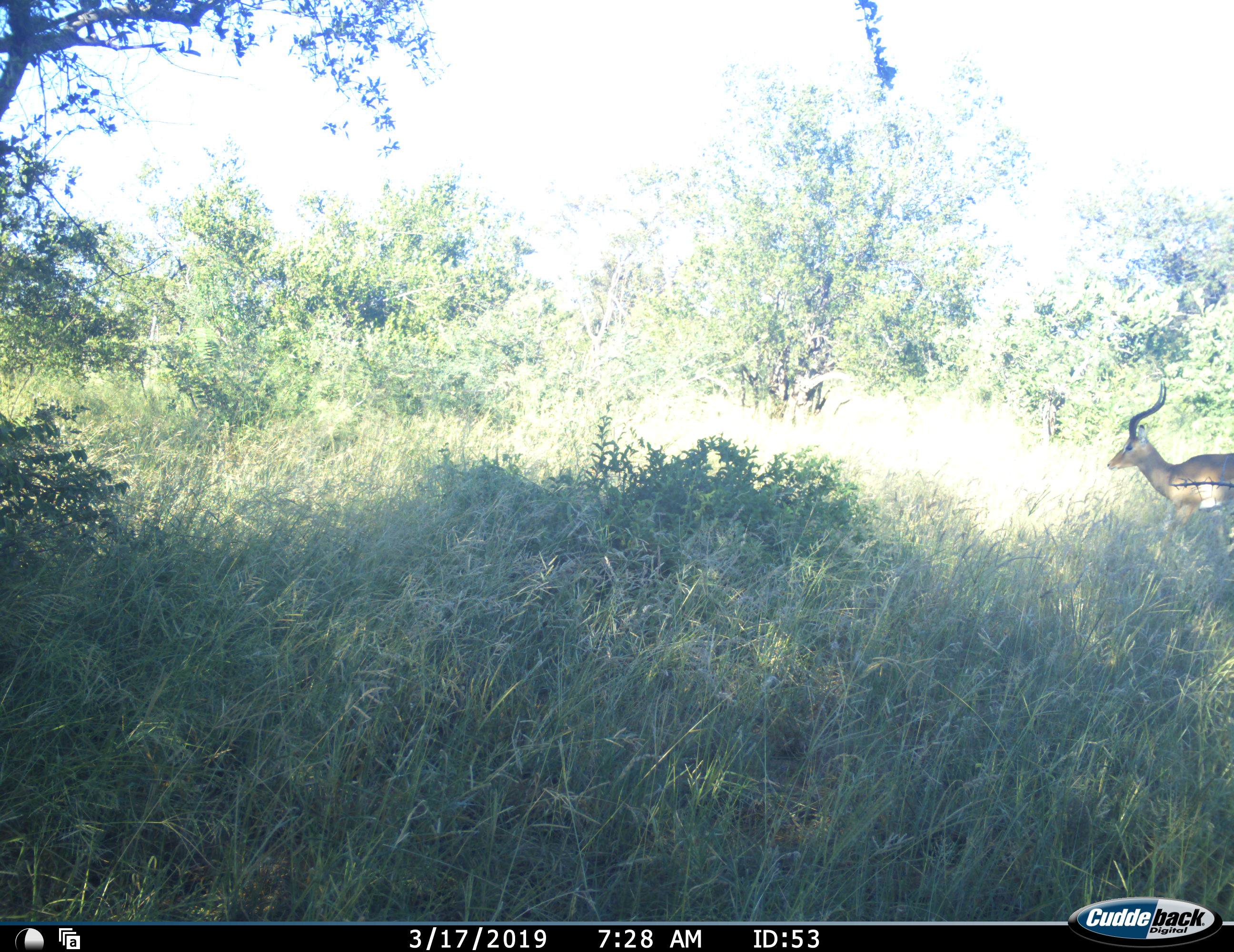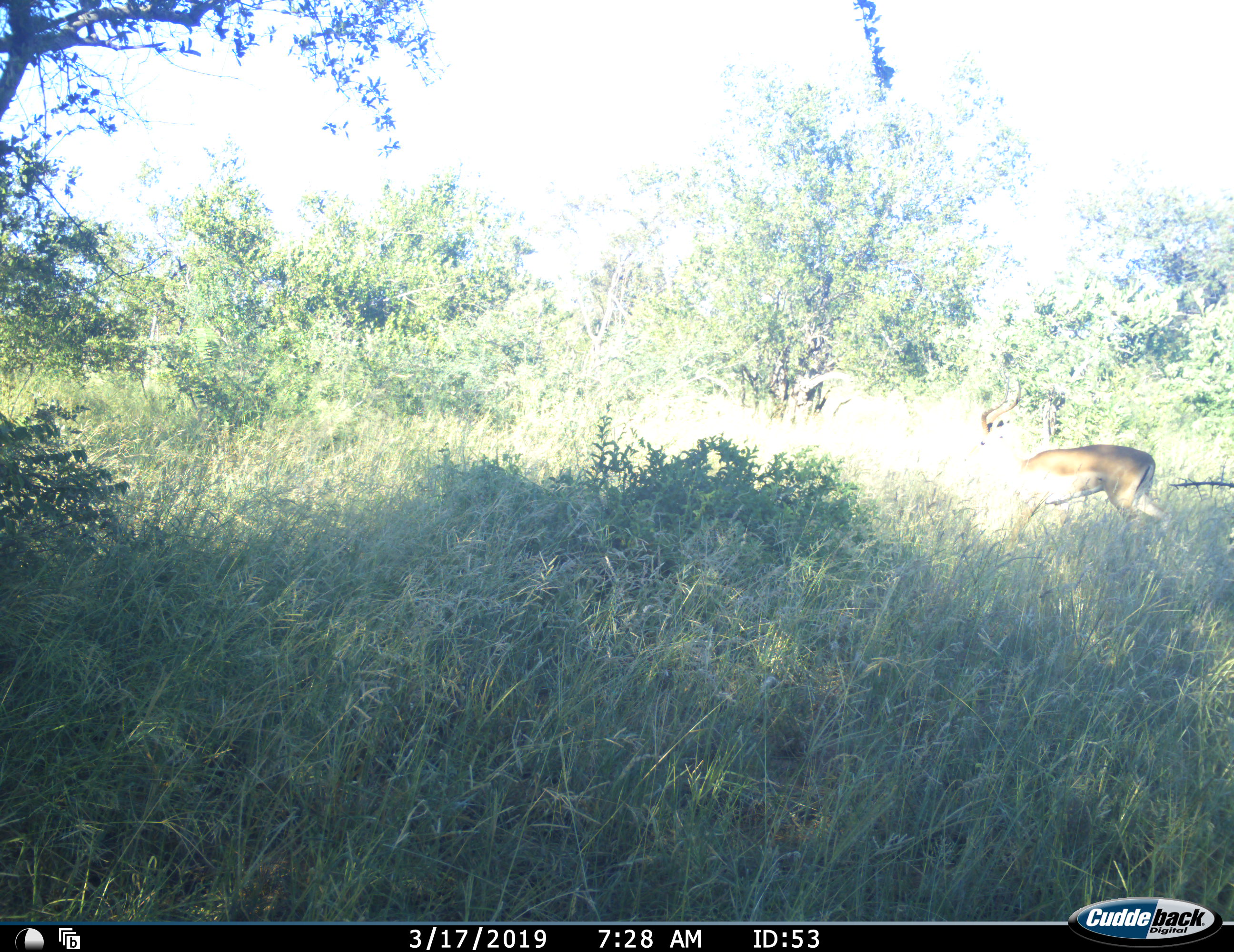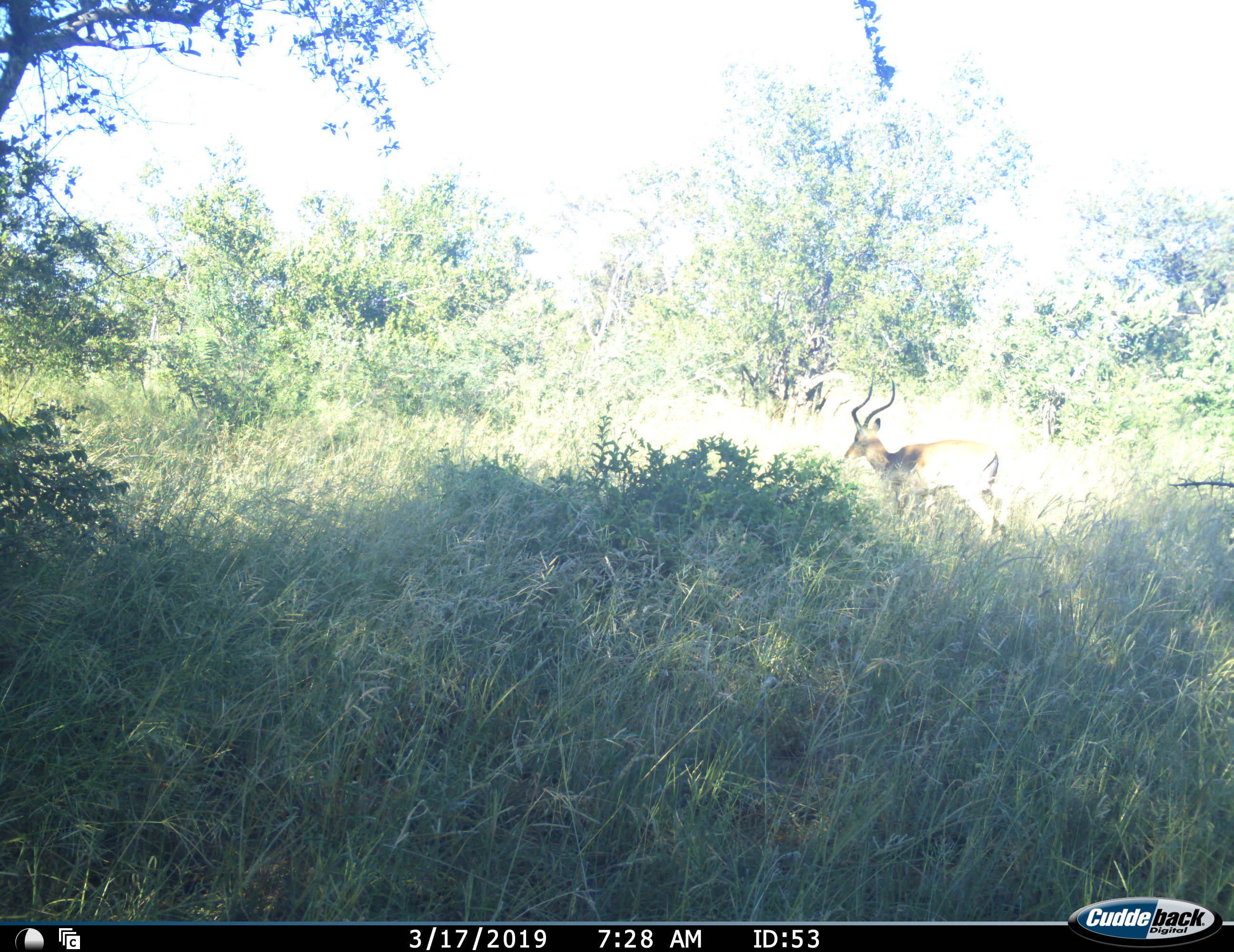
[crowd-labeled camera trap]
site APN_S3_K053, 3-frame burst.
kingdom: Animalia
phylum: Chordata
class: Mammalia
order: Artiodactyla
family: Bovidae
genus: Aepyceros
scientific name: Aepyceros melampus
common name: impala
Impala (Aepyceros melampus), count 1. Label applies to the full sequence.